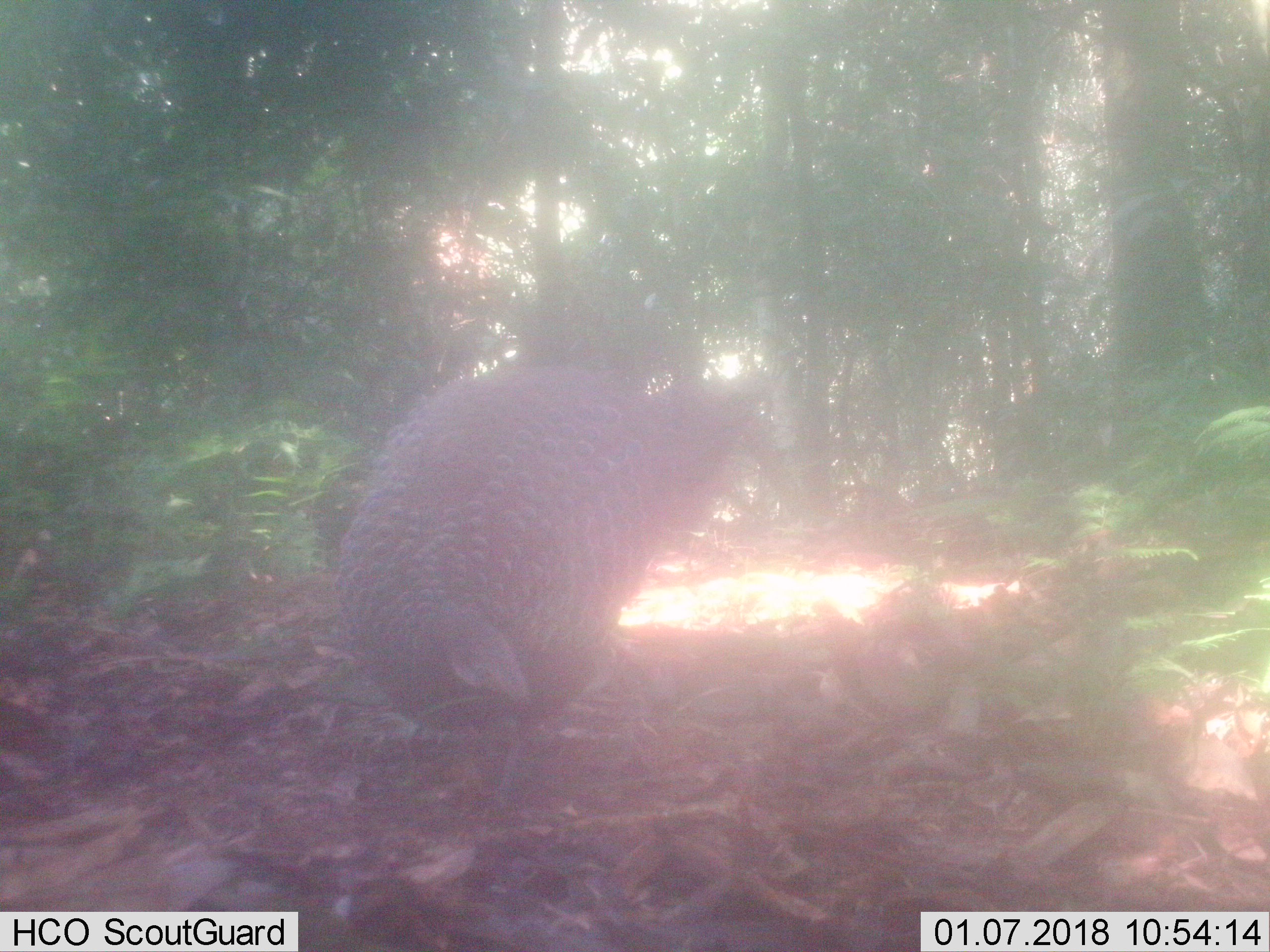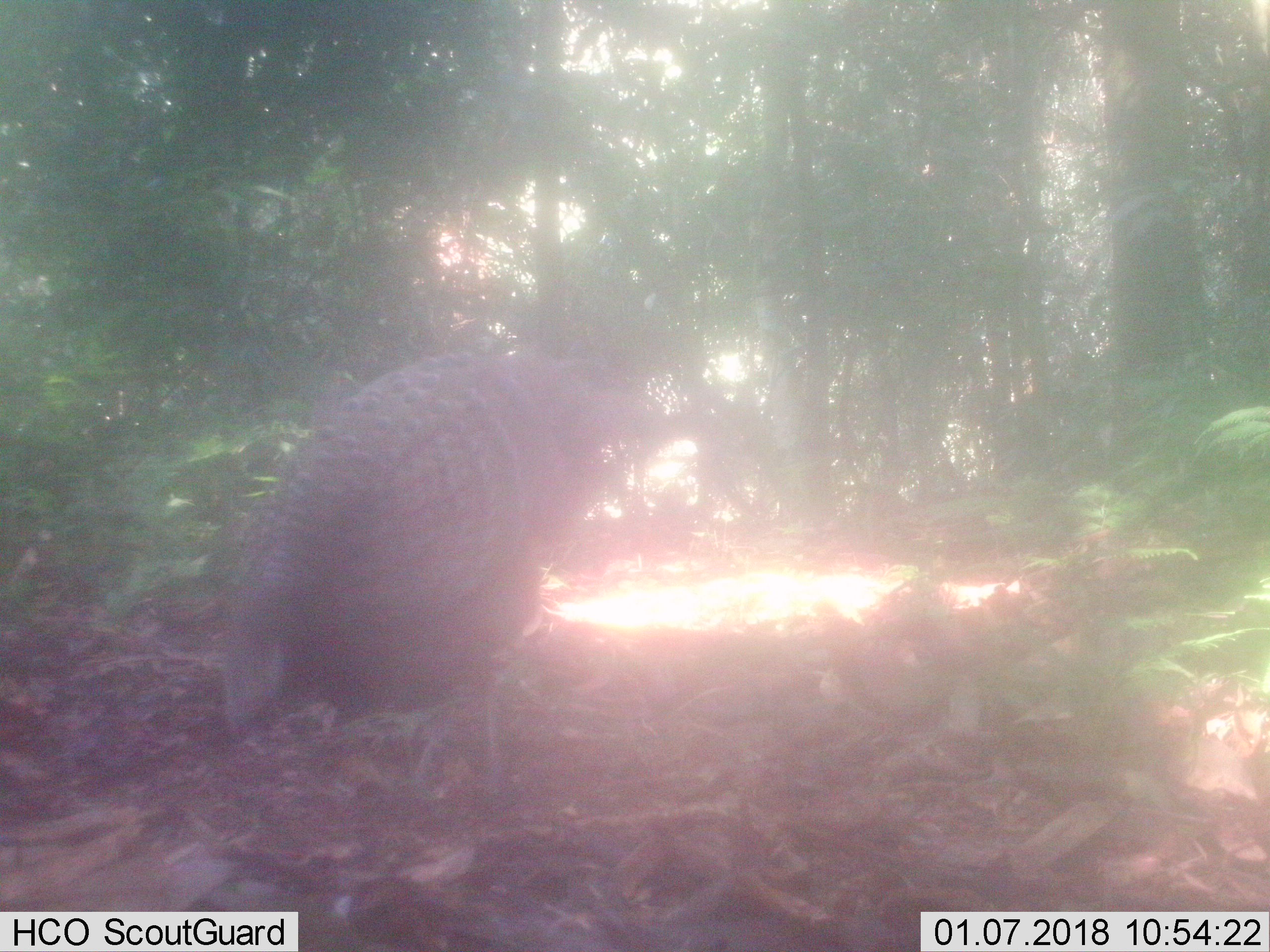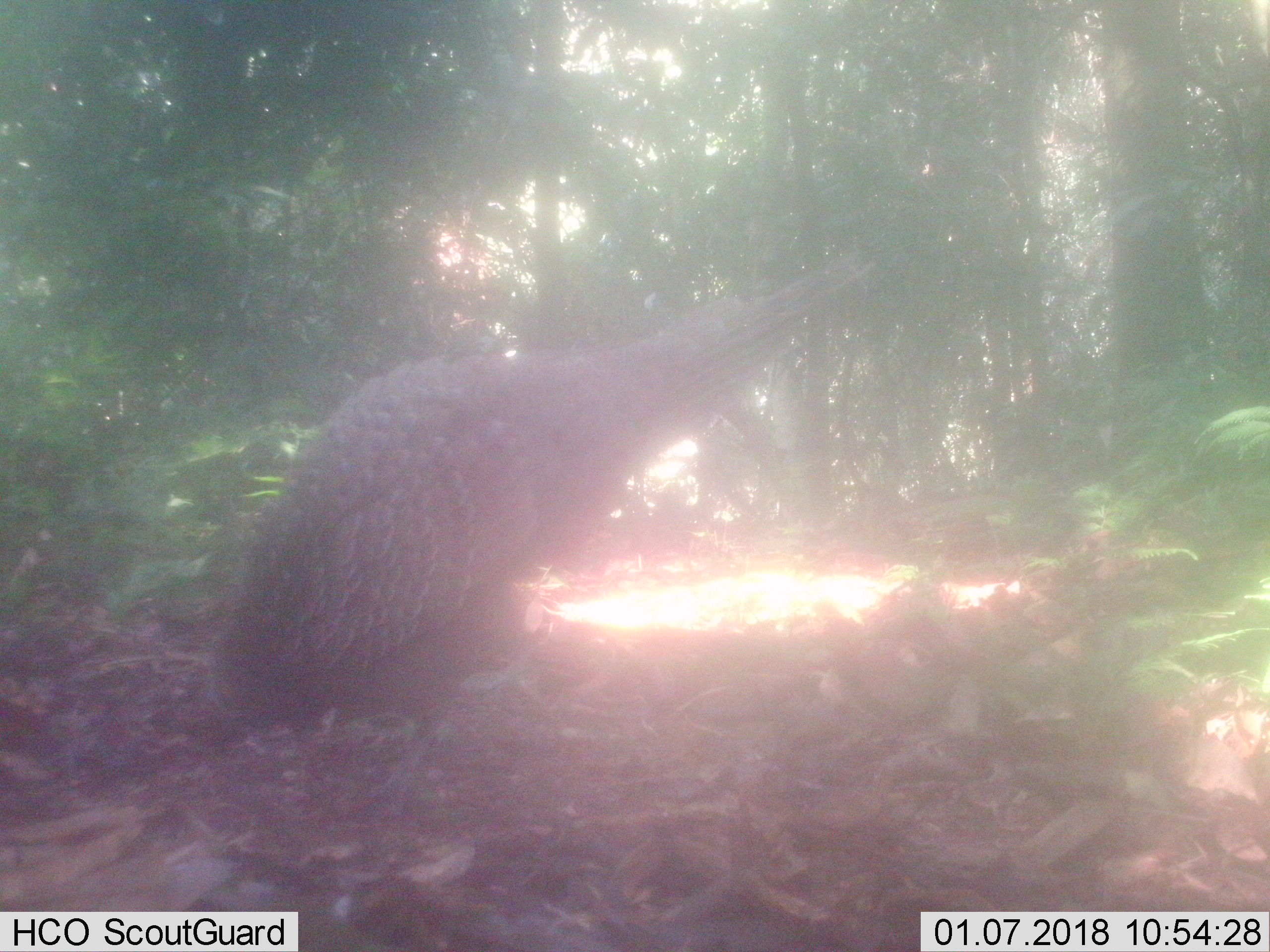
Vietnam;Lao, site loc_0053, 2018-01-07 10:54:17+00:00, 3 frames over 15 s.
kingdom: Animalia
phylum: Chordata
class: Aves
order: Galliformes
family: Phasianidae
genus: Polyplectron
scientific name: Polyplectron bicalcaratum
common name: gray peacock-pheasant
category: grey peacock pheasant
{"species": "grey peacock pheasant (gray peacock-pheasant) (Polyplectron bicalcaratum)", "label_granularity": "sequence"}